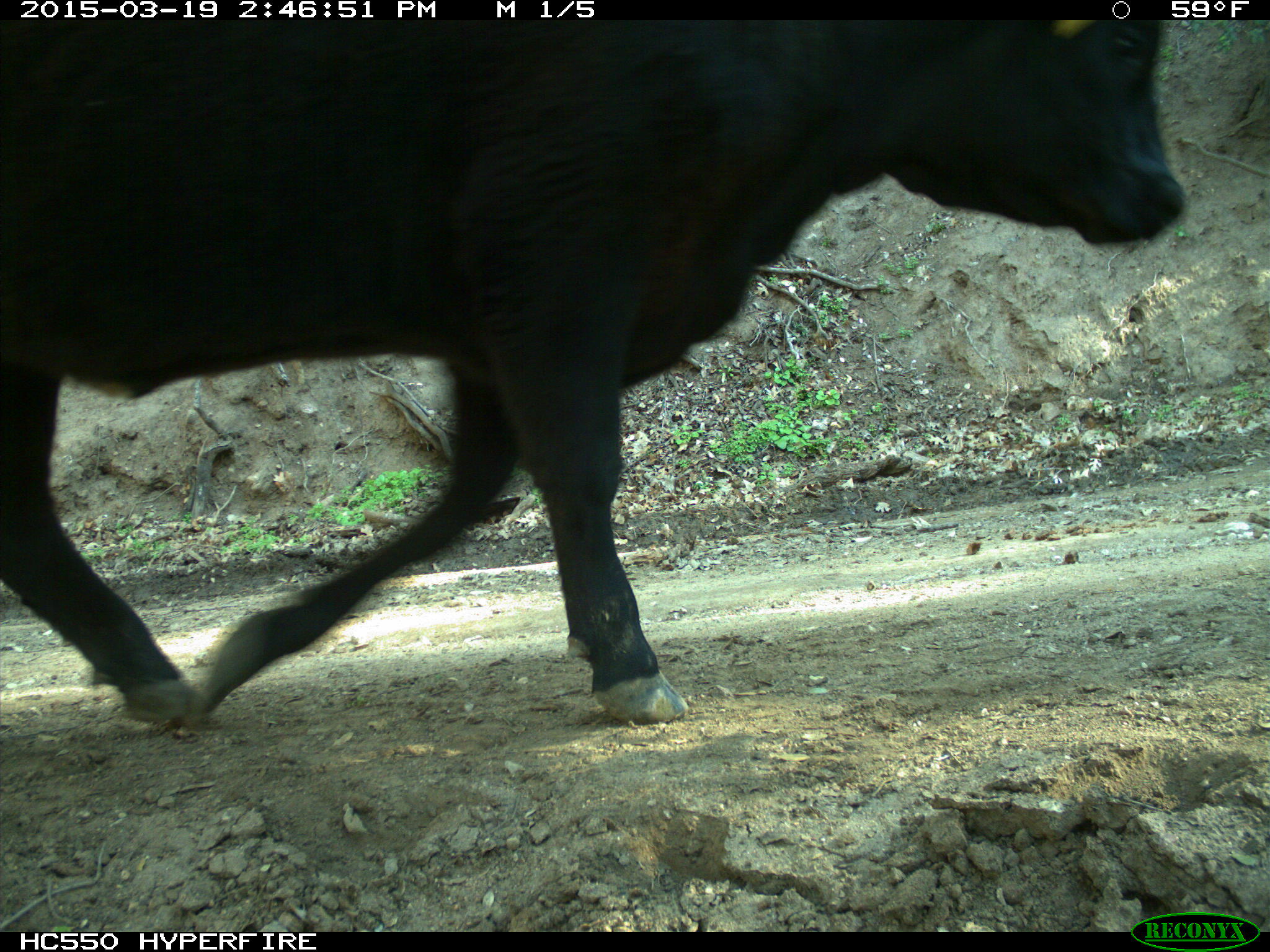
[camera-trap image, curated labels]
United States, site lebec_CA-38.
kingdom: Animalia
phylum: Chordata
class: Mammalia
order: Artiodactyla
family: Bovidae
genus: Bos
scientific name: Bos taurus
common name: domestic cow